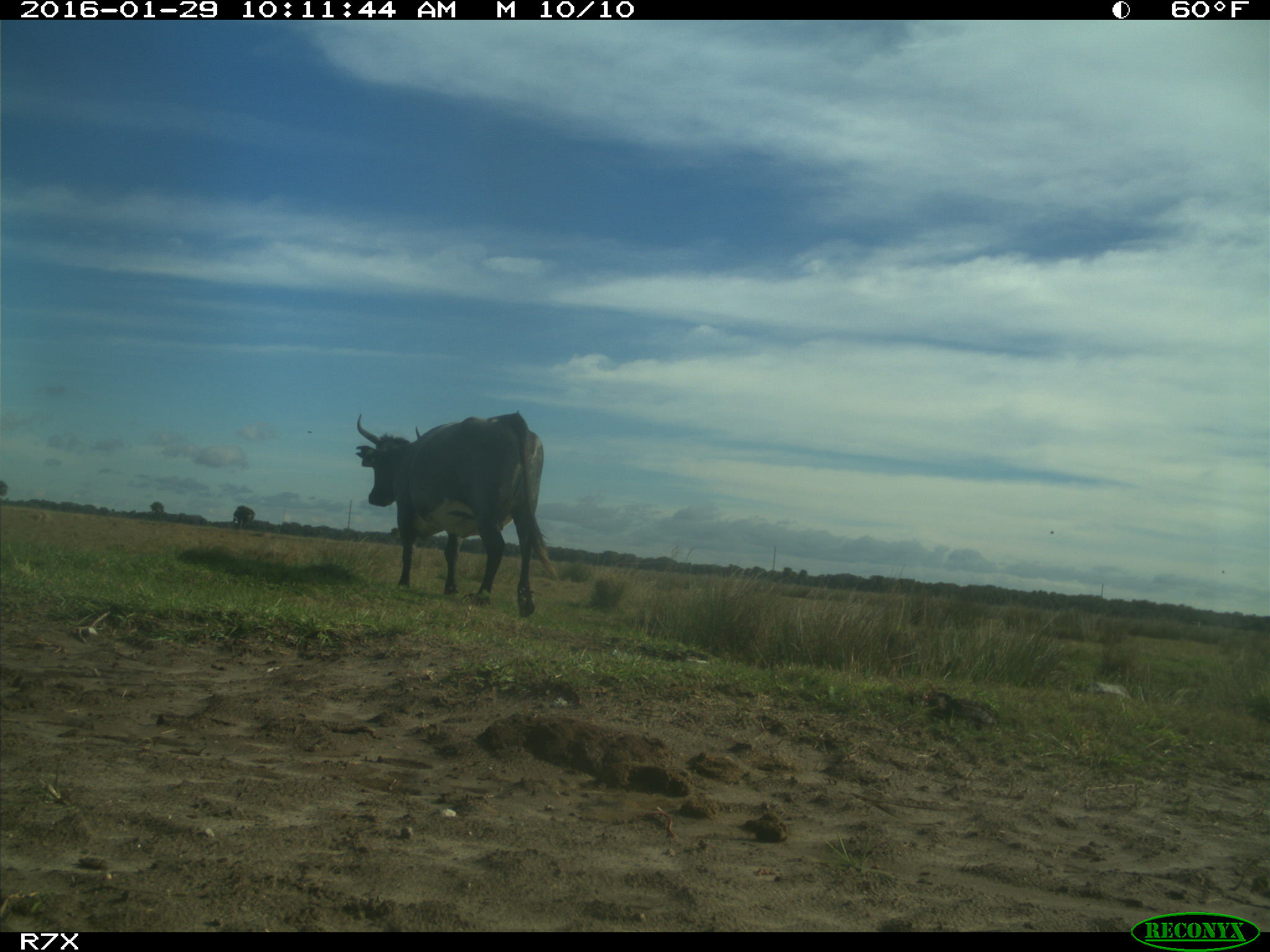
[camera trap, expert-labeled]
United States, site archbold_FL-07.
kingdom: Animalia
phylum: Chordata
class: Mammalia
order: Artiodactyla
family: Bovidae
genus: Bos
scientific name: Bos taurus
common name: domestic cow